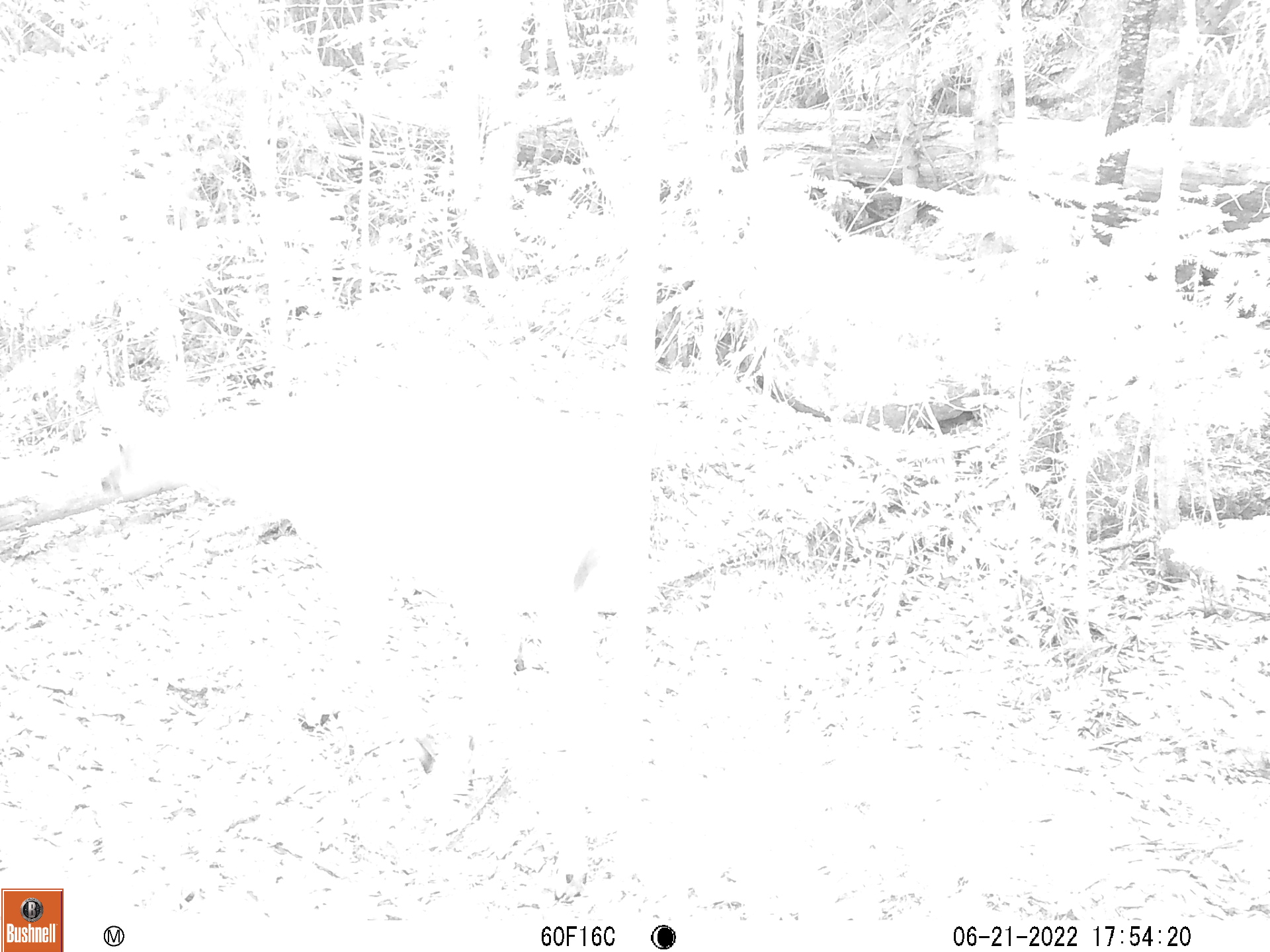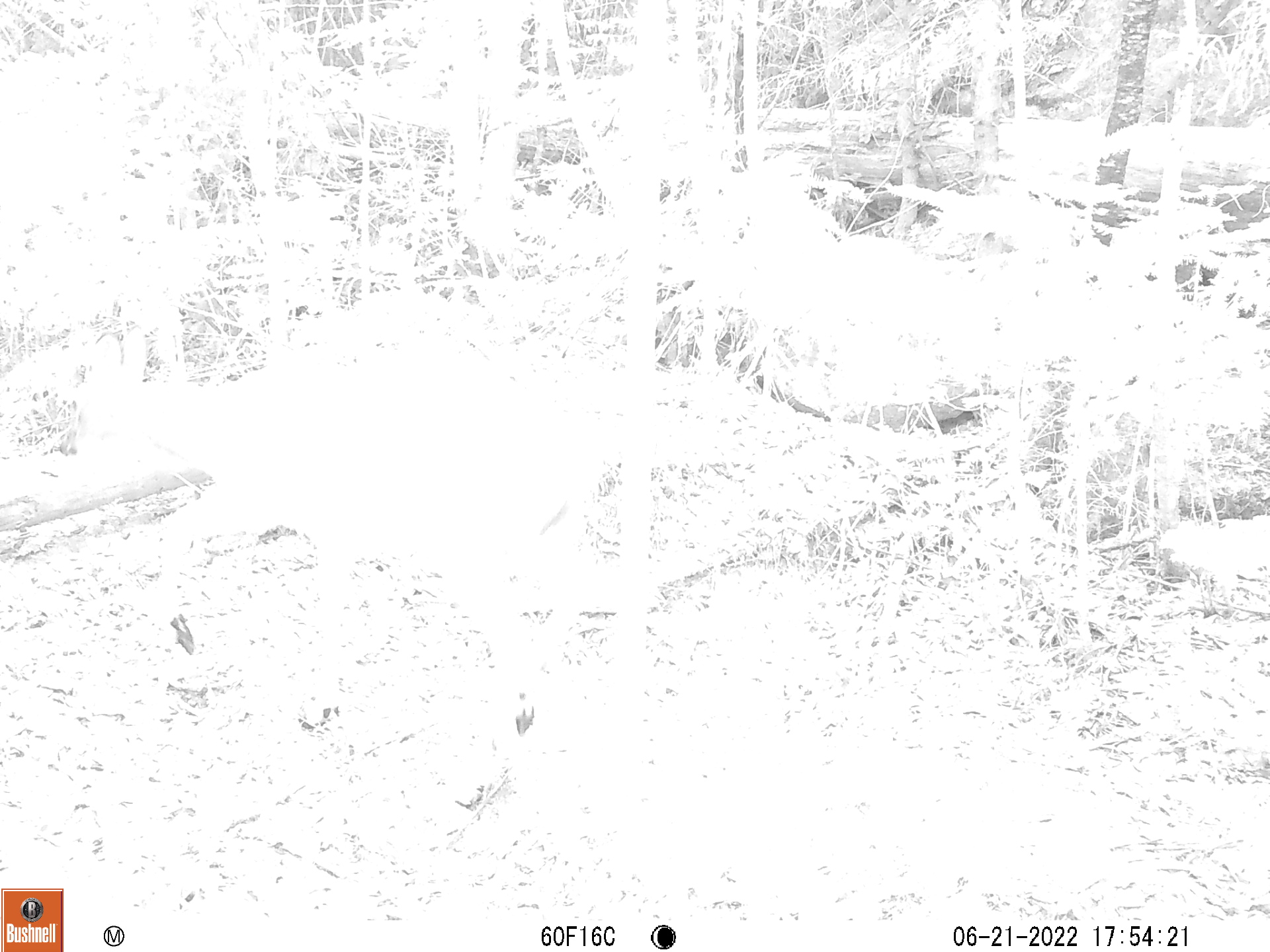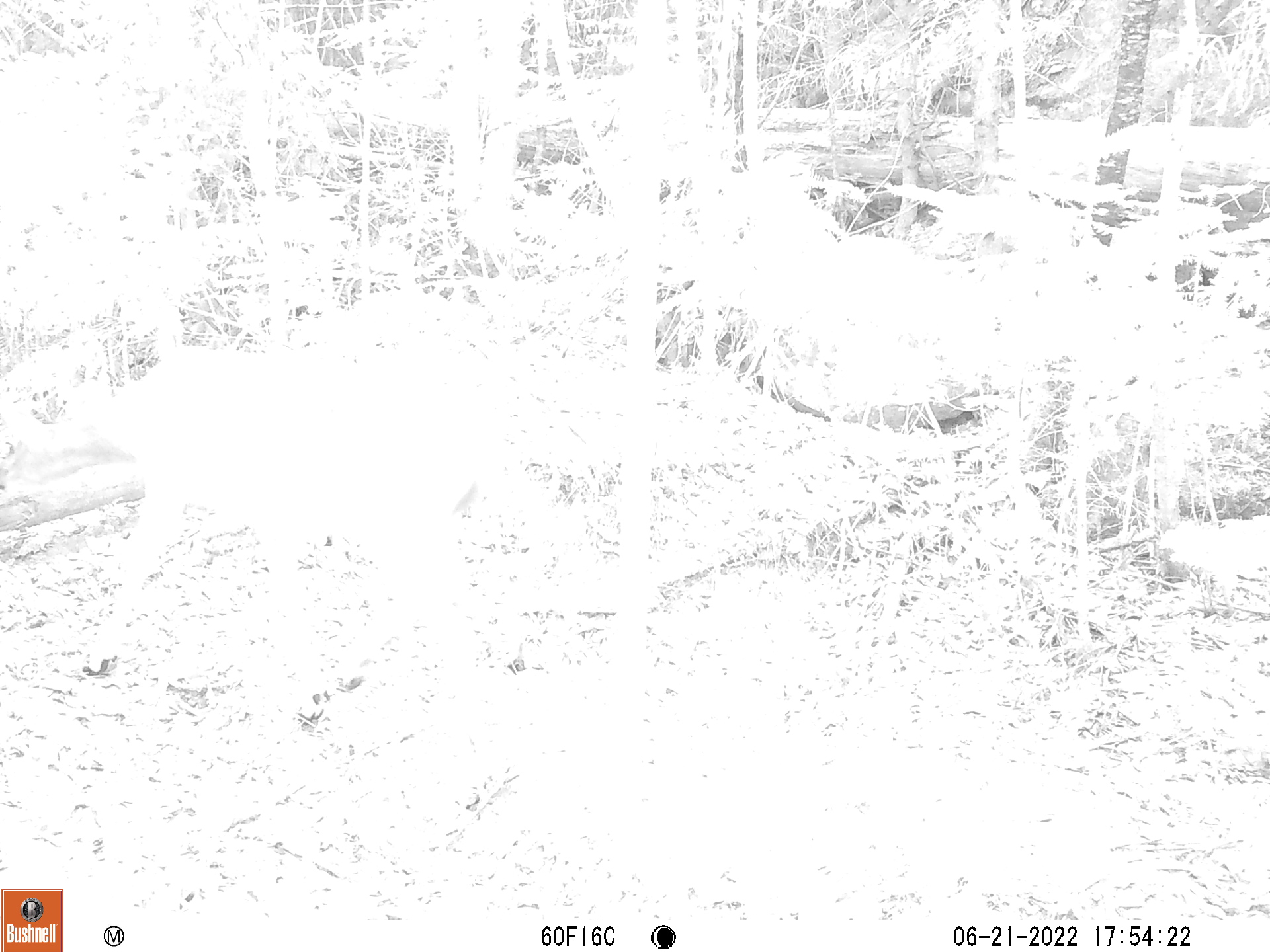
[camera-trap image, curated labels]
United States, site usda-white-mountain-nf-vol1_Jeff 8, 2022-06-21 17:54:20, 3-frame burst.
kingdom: Animalia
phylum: Chordata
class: Mammalia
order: Artiodactyla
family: Cervidae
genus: Odocoileus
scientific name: Odocoileus virginianus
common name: white-tailed deer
White-tailed deer (Odocoileus virginianus).